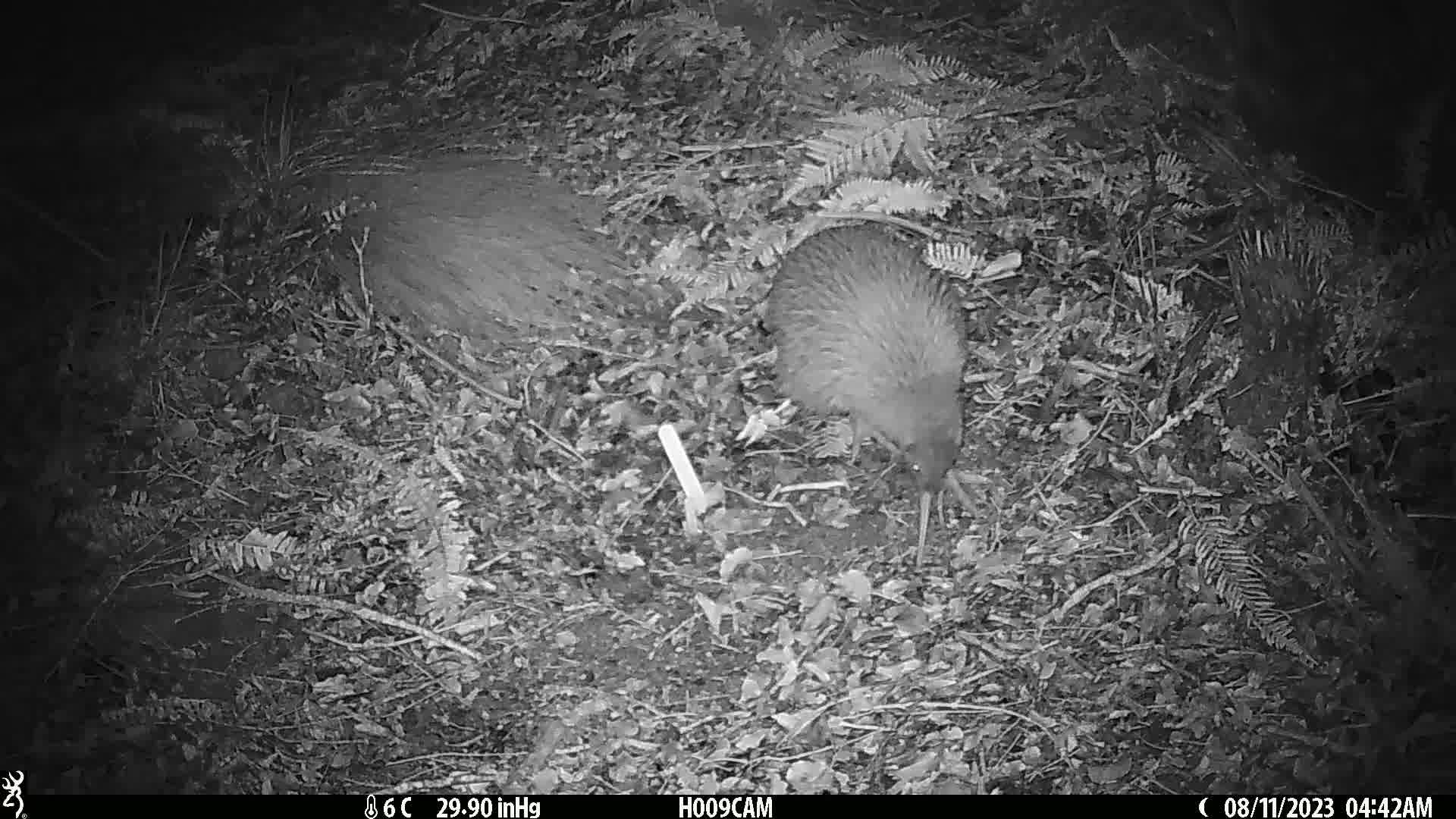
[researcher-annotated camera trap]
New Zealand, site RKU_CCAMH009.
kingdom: Animalia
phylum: Chordata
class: Aves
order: Apterygiformes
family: Apterygidae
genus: Apteryx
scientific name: Apteryx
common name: kiwi